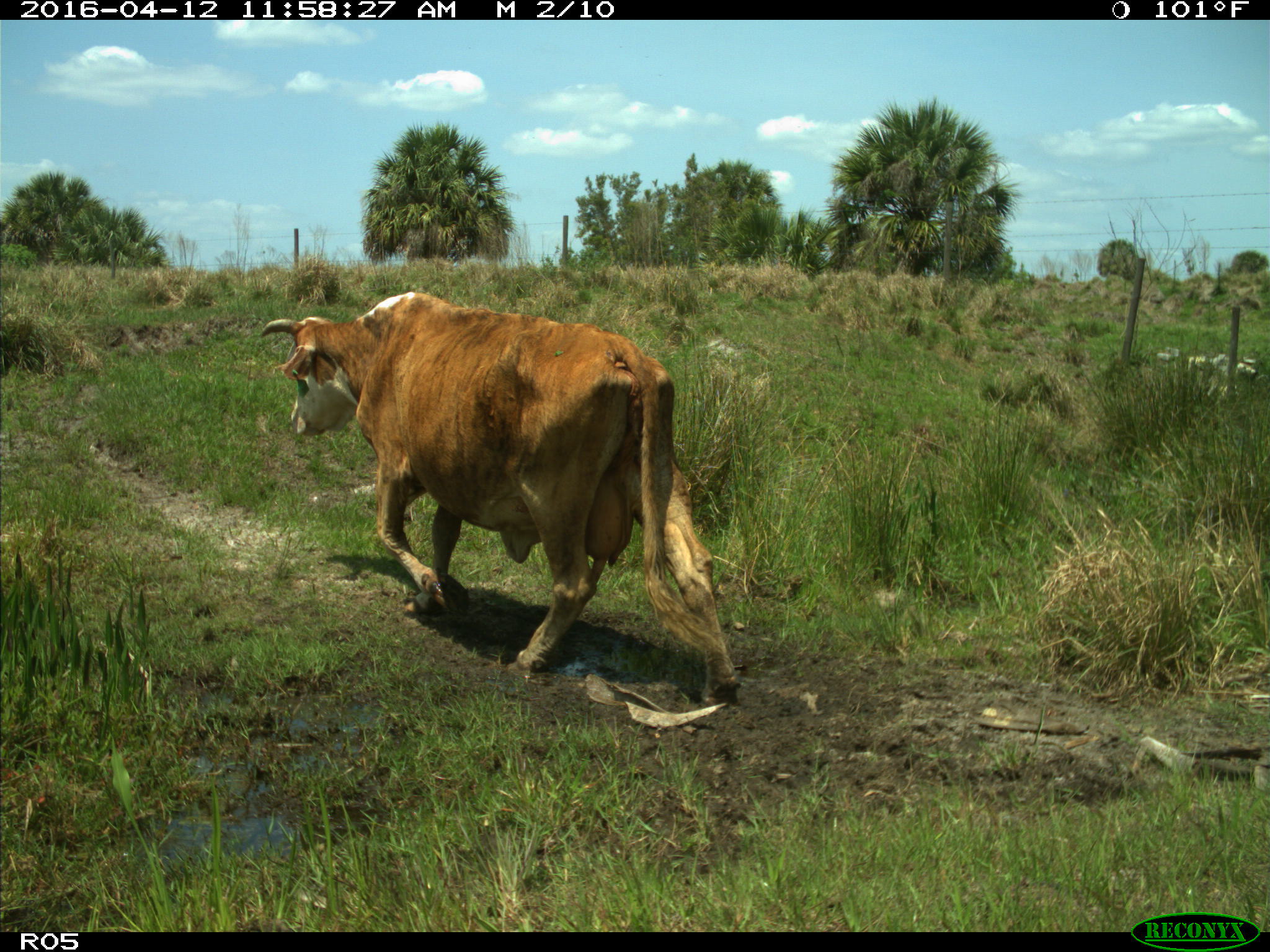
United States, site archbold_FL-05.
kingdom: Animalia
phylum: Chordata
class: Mammalia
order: Artiodactyla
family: Bovidae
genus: Bos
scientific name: Bos taurus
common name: domestic cow